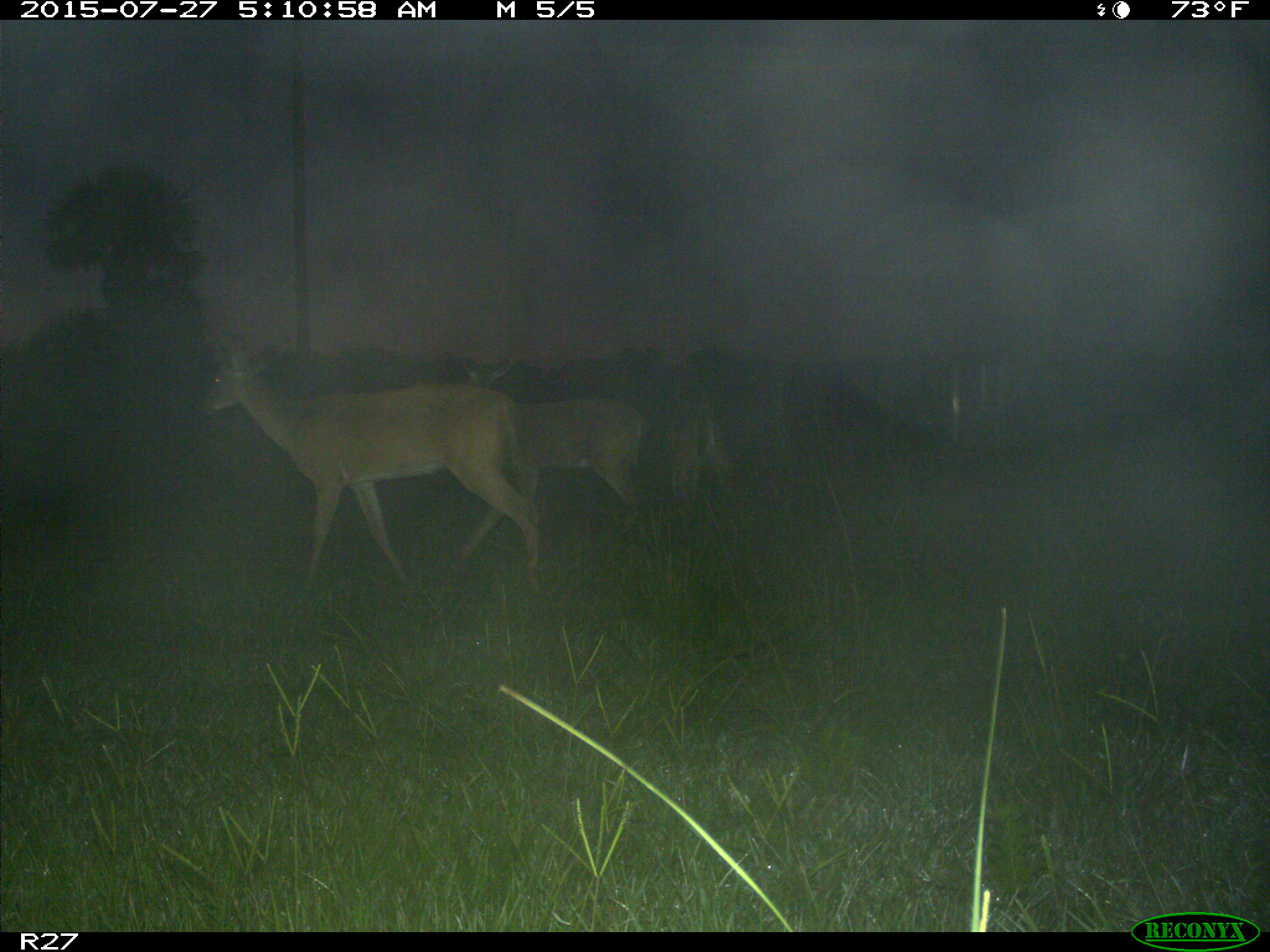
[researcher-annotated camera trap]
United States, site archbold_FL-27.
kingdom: Animalia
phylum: Chordata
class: Mammalia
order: Artiodactyla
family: Cervidae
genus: Odocoileus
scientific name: Odocoileus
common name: deer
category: unidentified deer